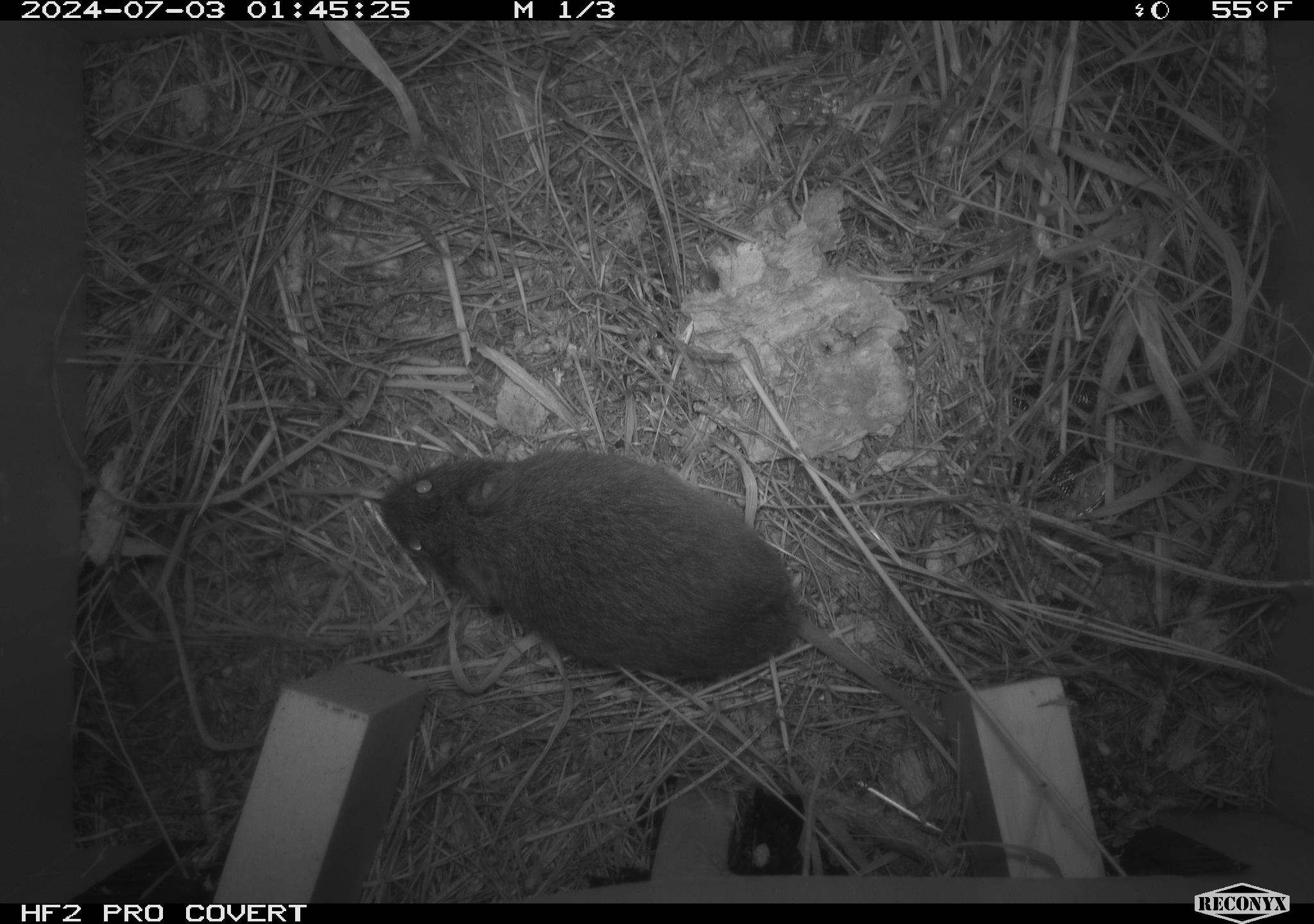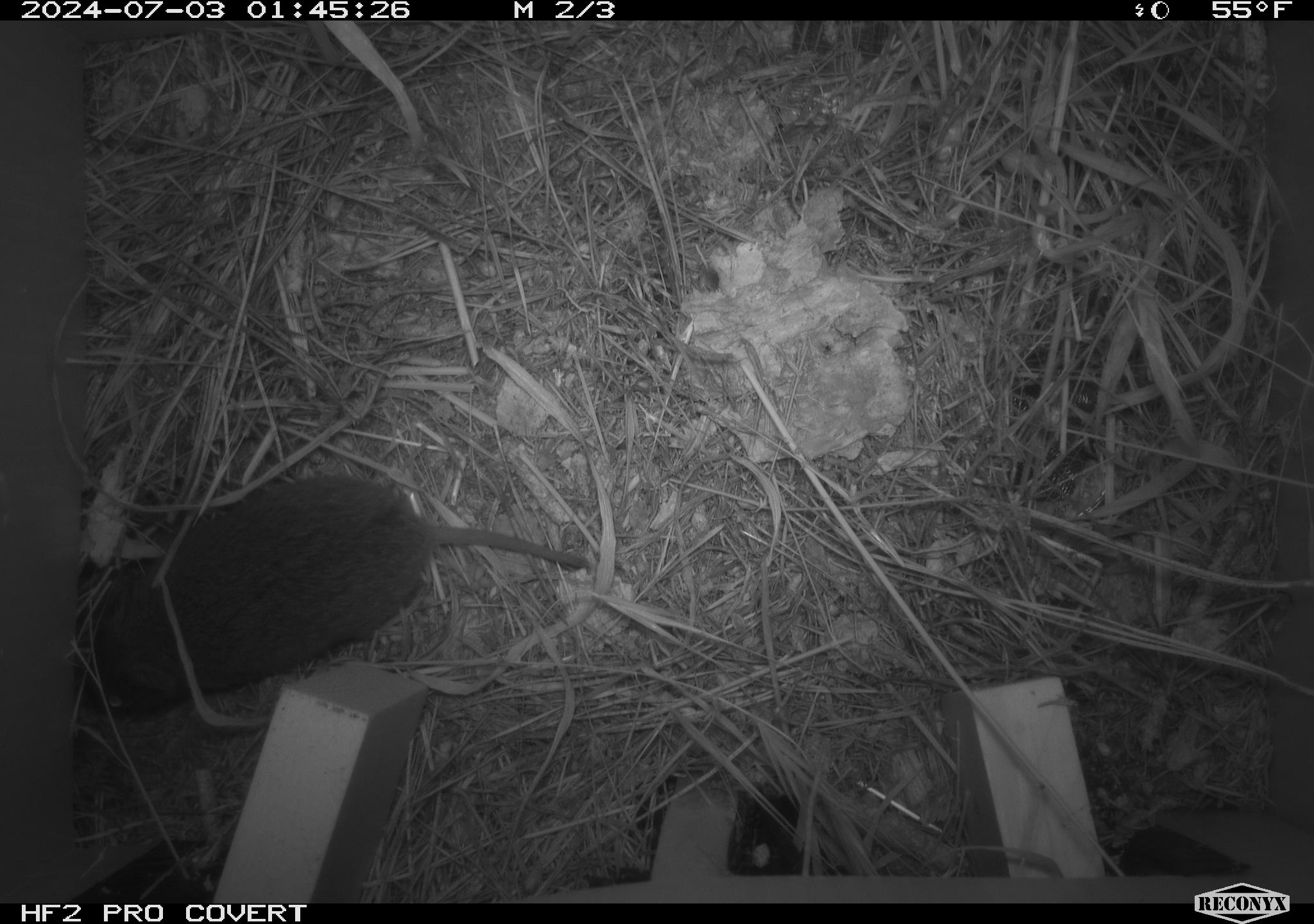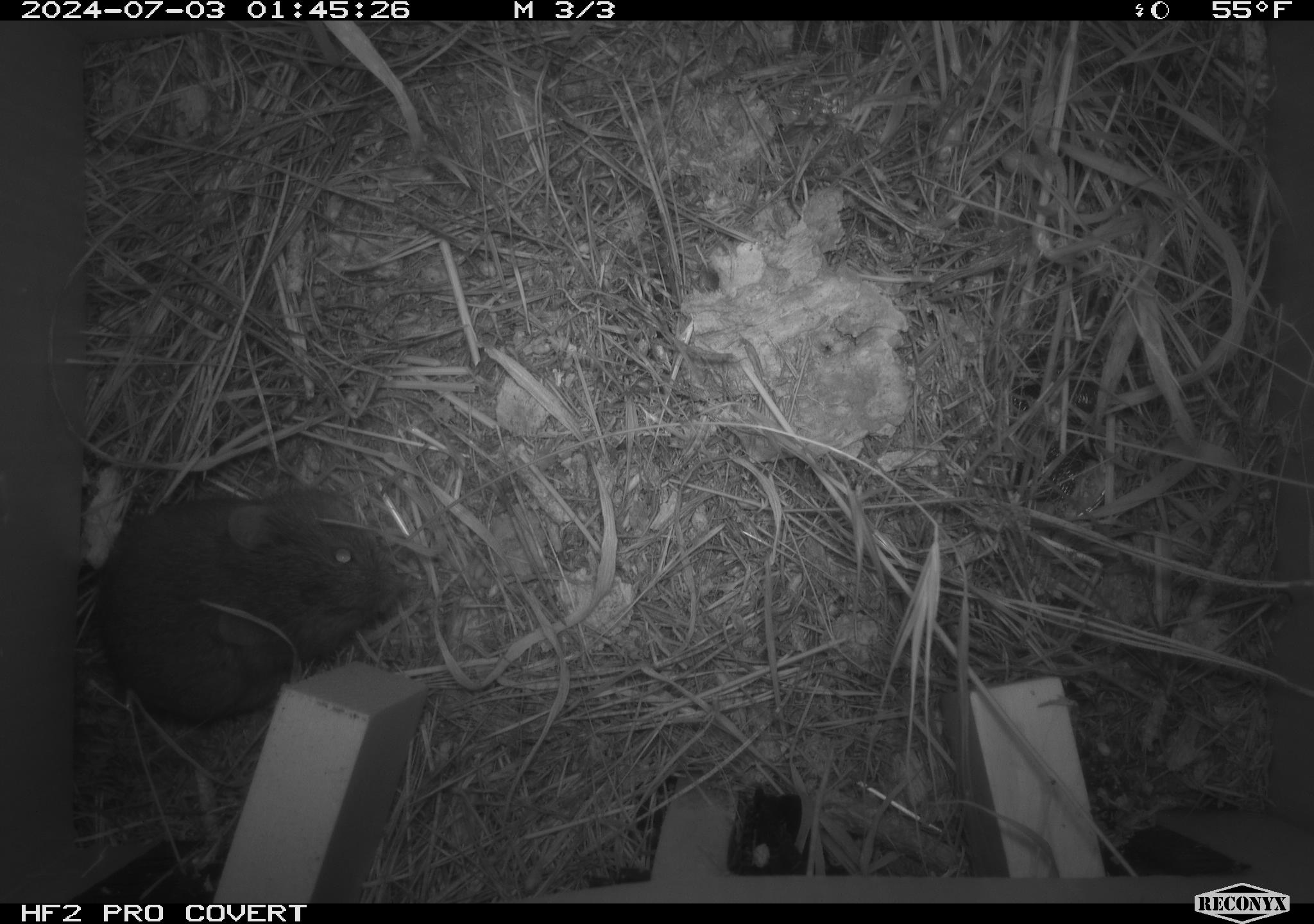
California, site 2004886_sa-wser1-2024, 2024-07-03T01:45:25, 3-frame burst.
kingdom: Animalia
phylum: Chordata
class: Mammalia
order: Rodentia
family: Cricetidae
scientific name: Arvicolinae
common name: voles, lemmings, and muskrats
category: arvicolinae subfamily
Arvicolinae subfamily (voles, lemmings, and muskrats) (Arvicolinae).